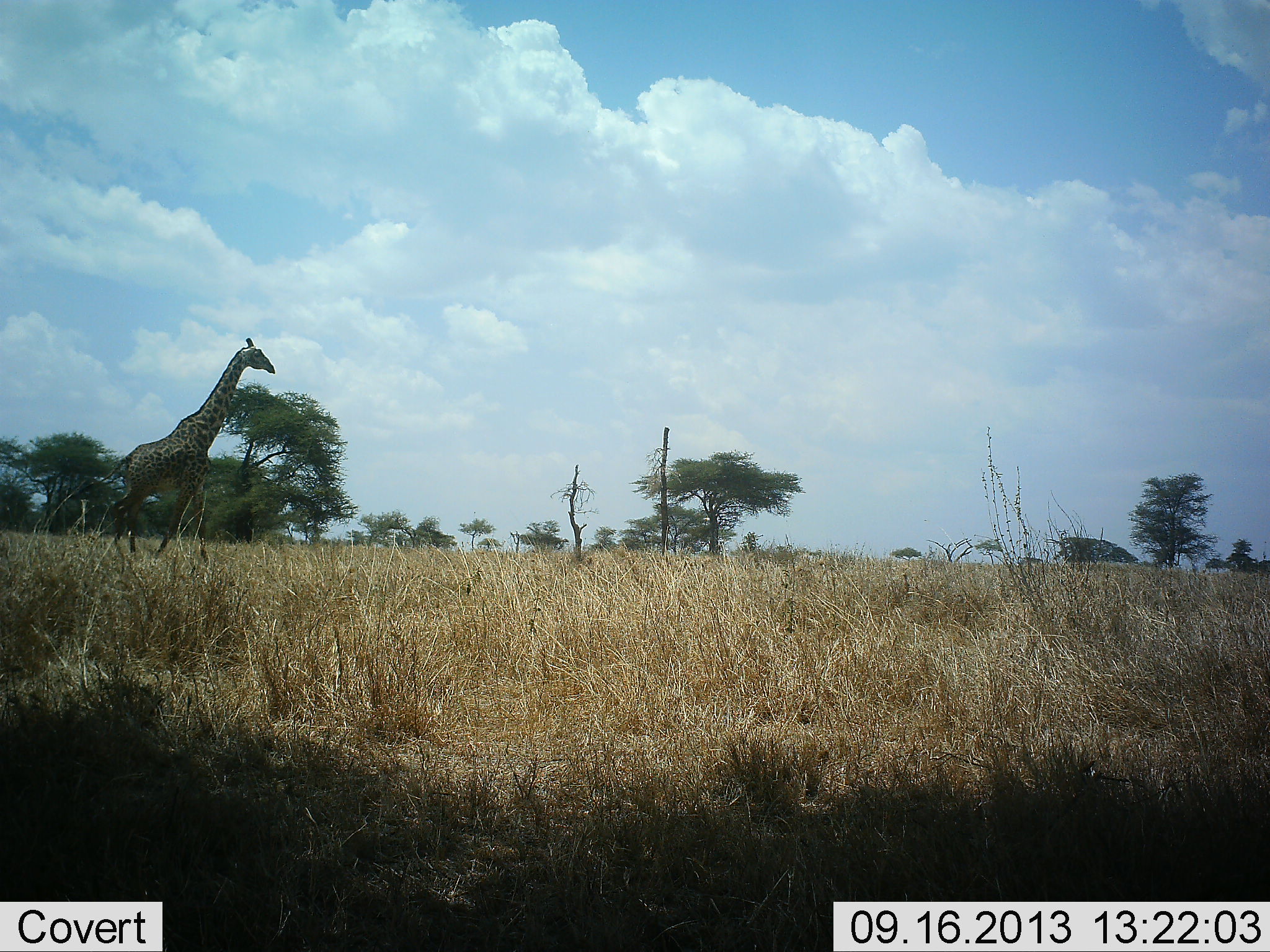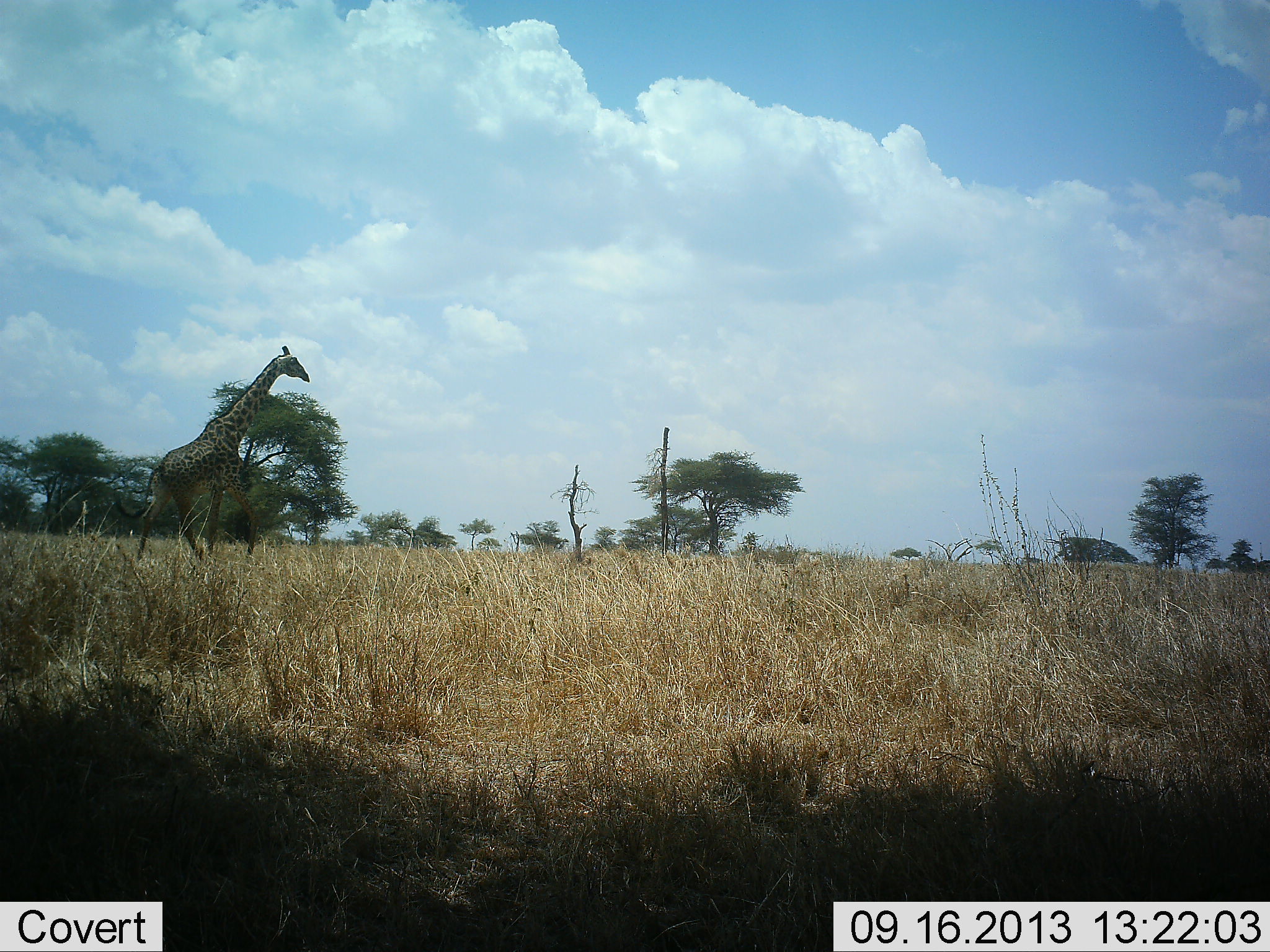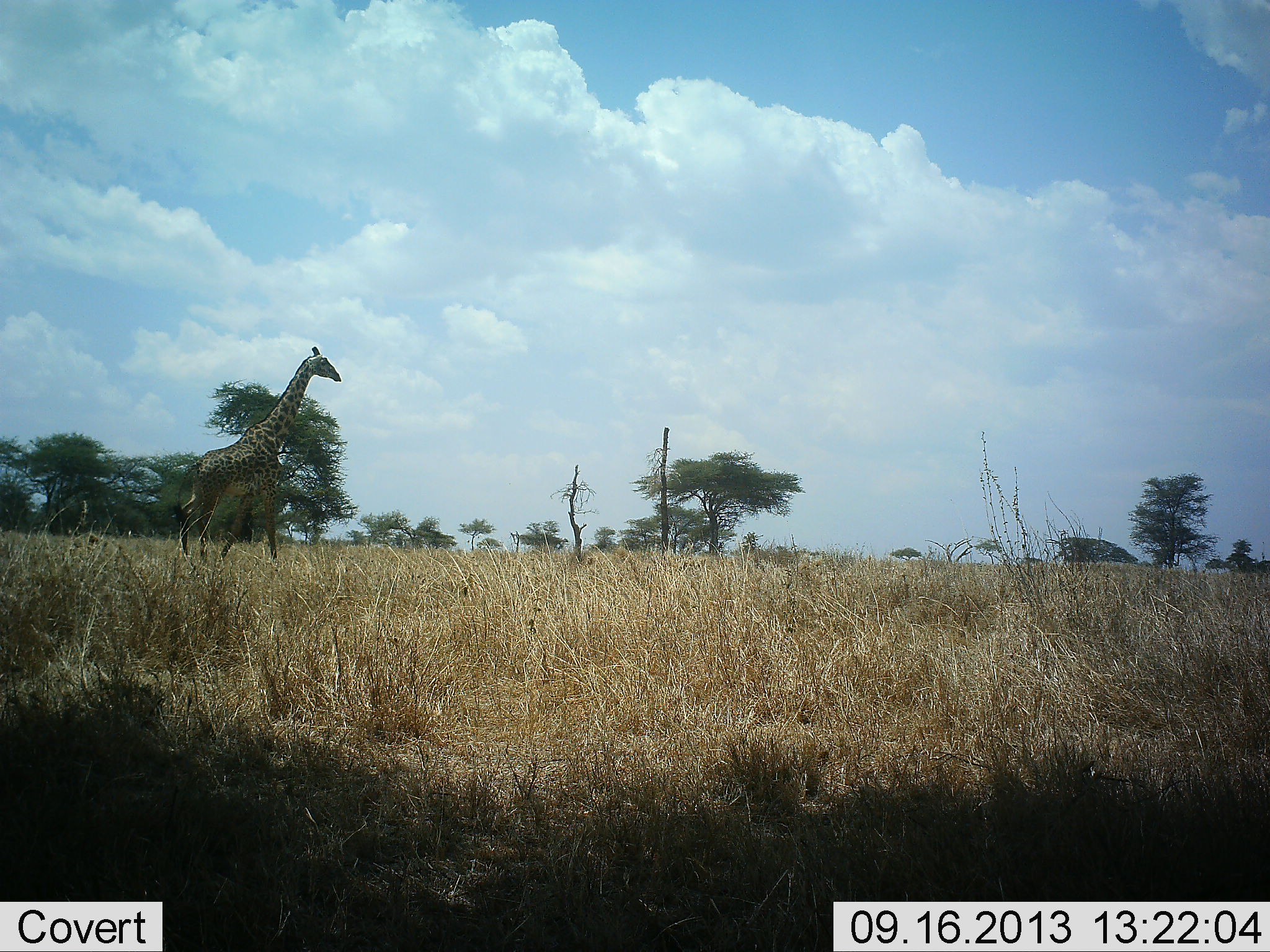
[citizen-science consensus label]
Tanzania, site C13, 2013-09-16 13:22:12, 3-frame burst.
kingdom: Animalia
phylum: Chordata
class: Mammalia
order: Artiodactyla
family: Giraffidae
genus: Giraffa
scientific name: Giraffa camelopardalis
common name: giraffe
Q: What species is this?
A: Giraffe (Giraffa camelopardalis).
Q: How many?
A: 1.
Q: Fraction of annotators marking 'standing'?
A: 0%.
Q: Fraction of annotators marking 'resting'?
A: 0%.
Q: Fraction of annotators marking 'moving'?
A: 100%.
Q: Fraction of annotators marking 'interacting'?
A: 0%.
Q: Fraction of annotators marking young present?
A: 0%.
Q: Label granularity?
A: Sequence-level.